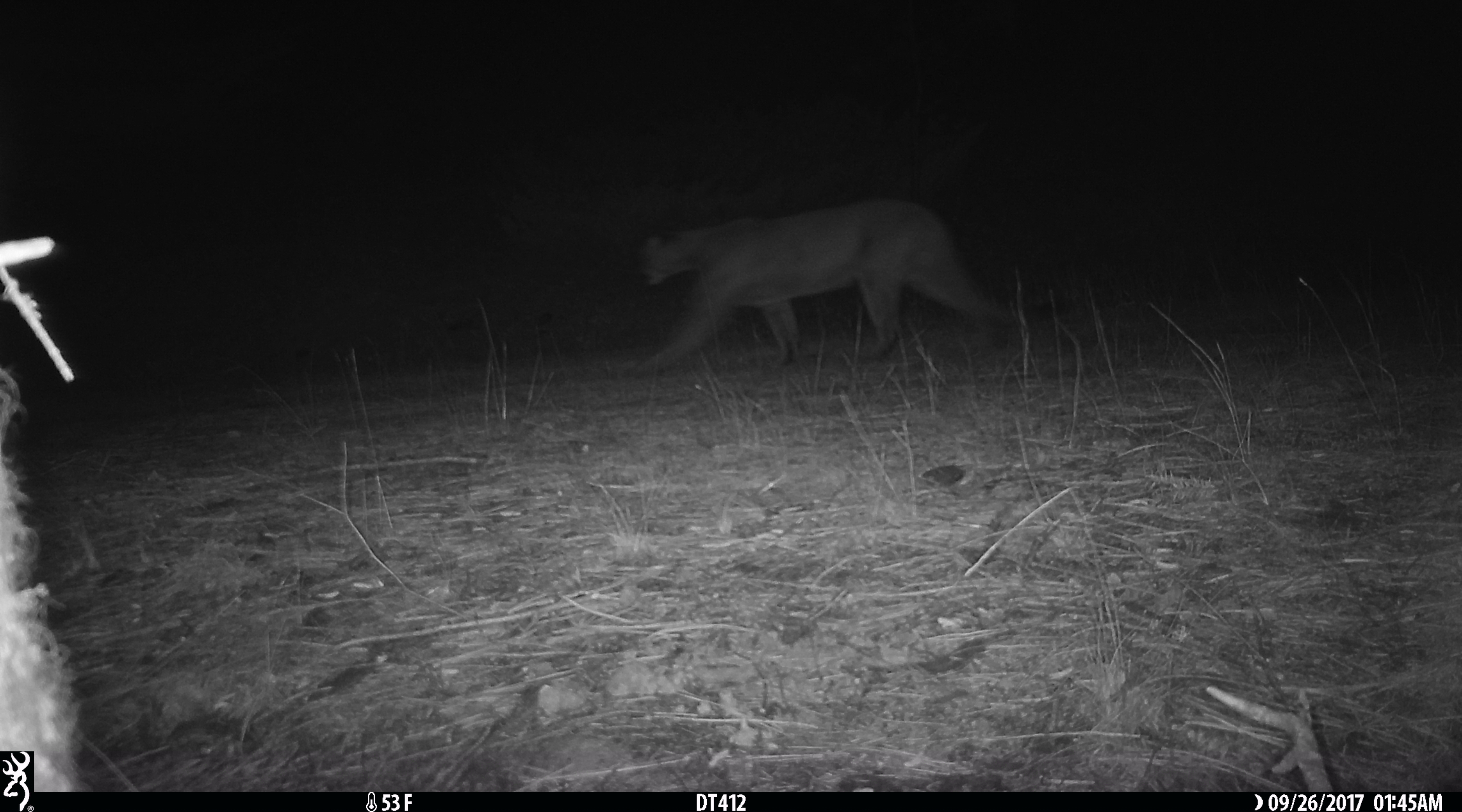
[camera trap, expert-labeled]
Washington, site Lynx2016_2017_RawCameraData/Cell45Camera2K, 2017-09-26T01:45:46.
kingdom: Animalia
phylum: Chordata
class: Mammalia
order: Carnivora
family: Felidae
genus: Puma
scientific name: Puma concolor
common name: mountain lion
Puma concolor (mountain lion). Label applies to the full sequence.